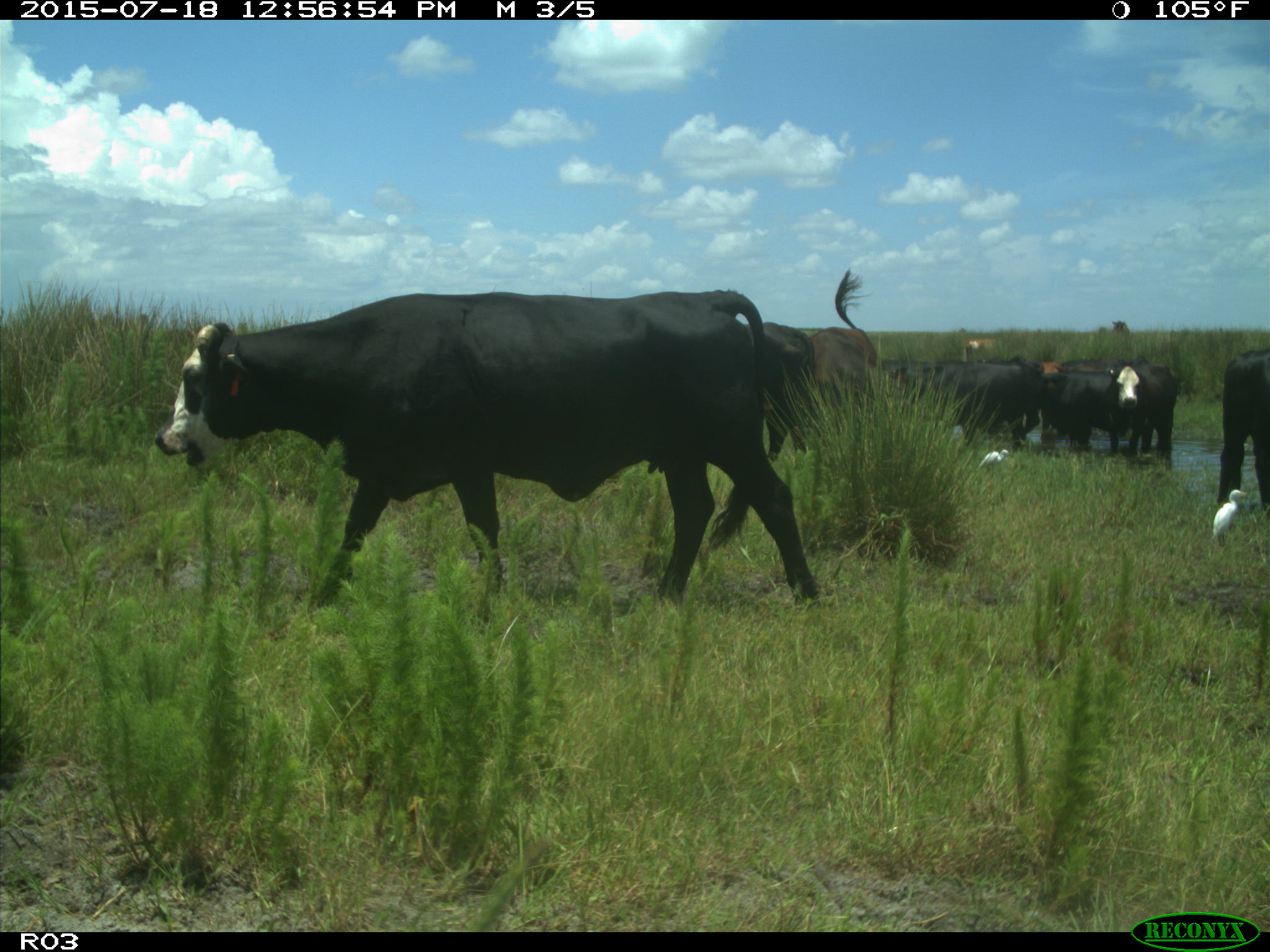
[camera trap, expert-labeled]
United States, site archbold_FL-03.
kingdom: Animalia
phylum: Chordata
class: Mammalia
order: Artiodactyla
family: Bovidae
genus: Bos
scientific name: Bos taurus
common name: domestic cow